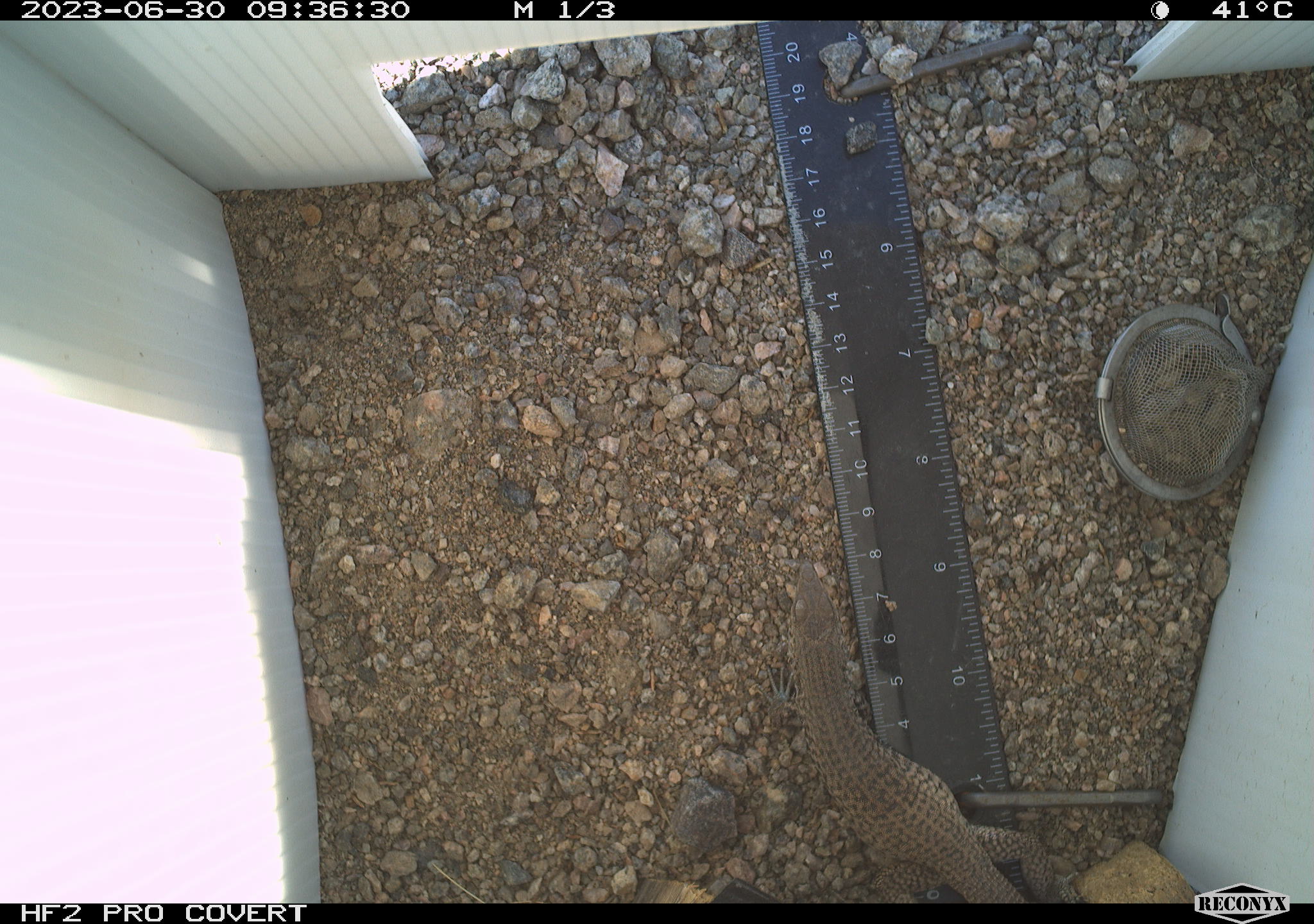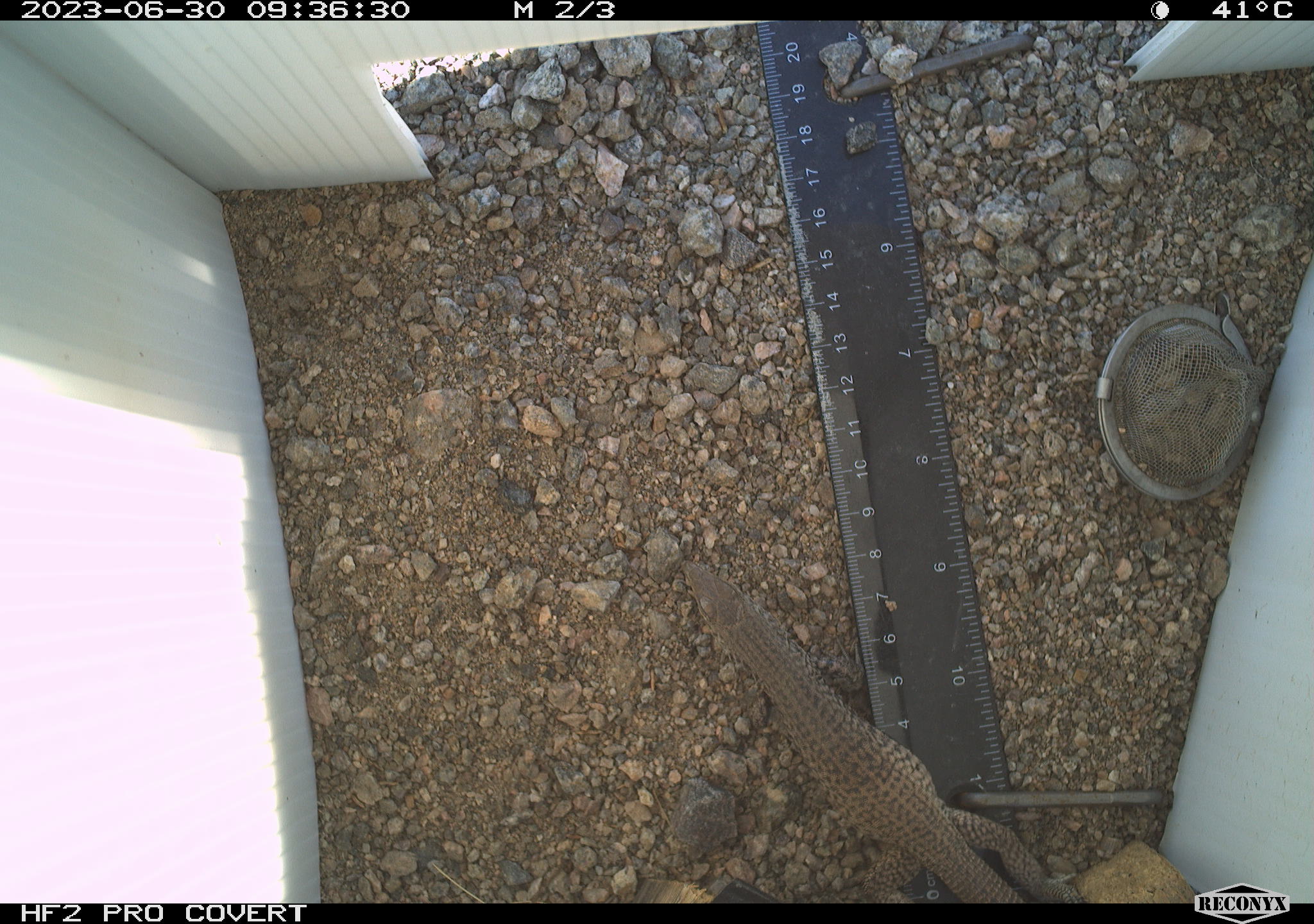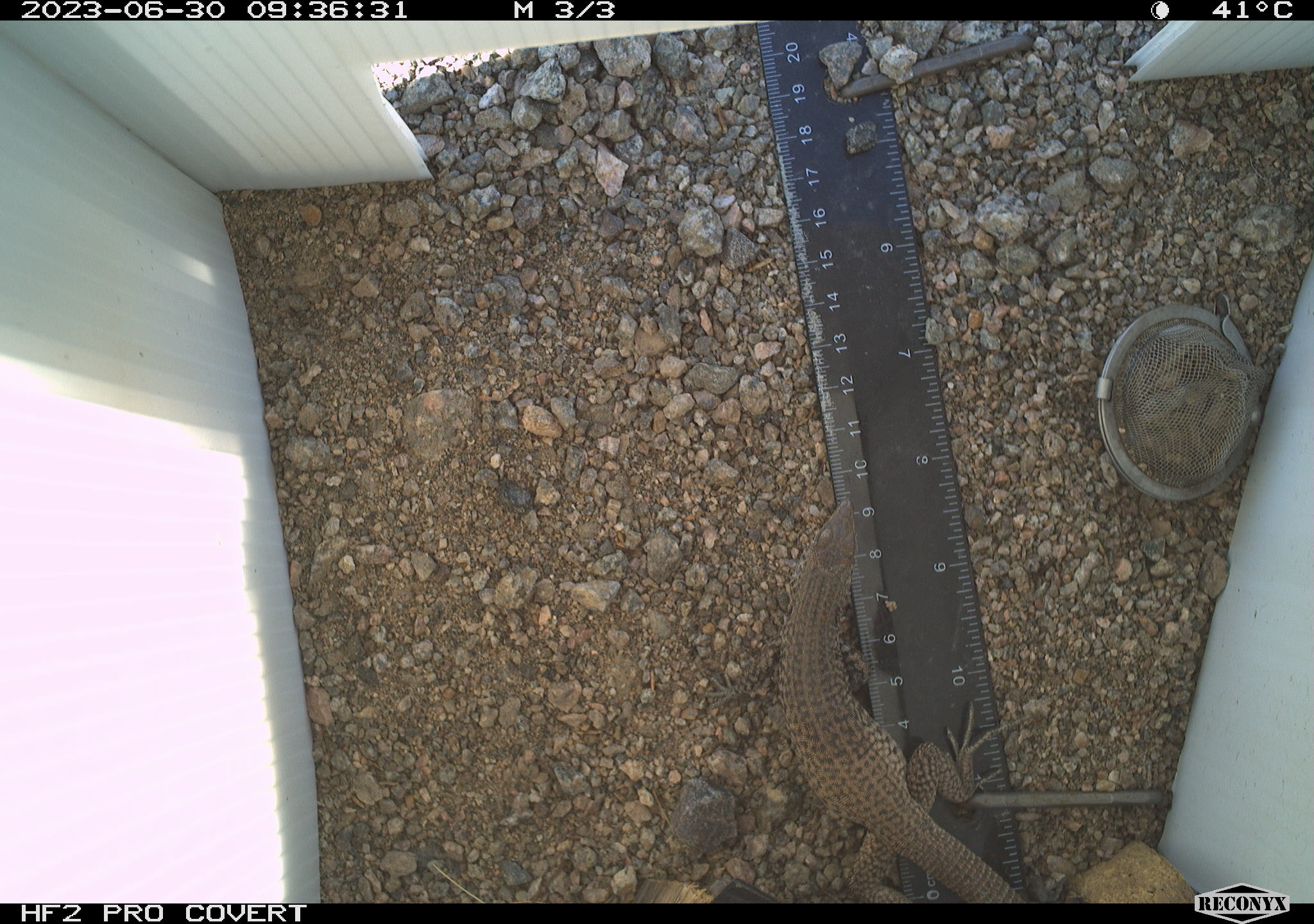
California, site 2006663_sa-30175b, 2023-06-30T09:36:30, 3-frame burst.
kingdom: Animalia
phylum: Chordata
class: Reptilia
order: Squamata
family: Teiidae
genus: Aspidoscelis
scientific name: Aspidoscelis tigris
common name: western whiptail